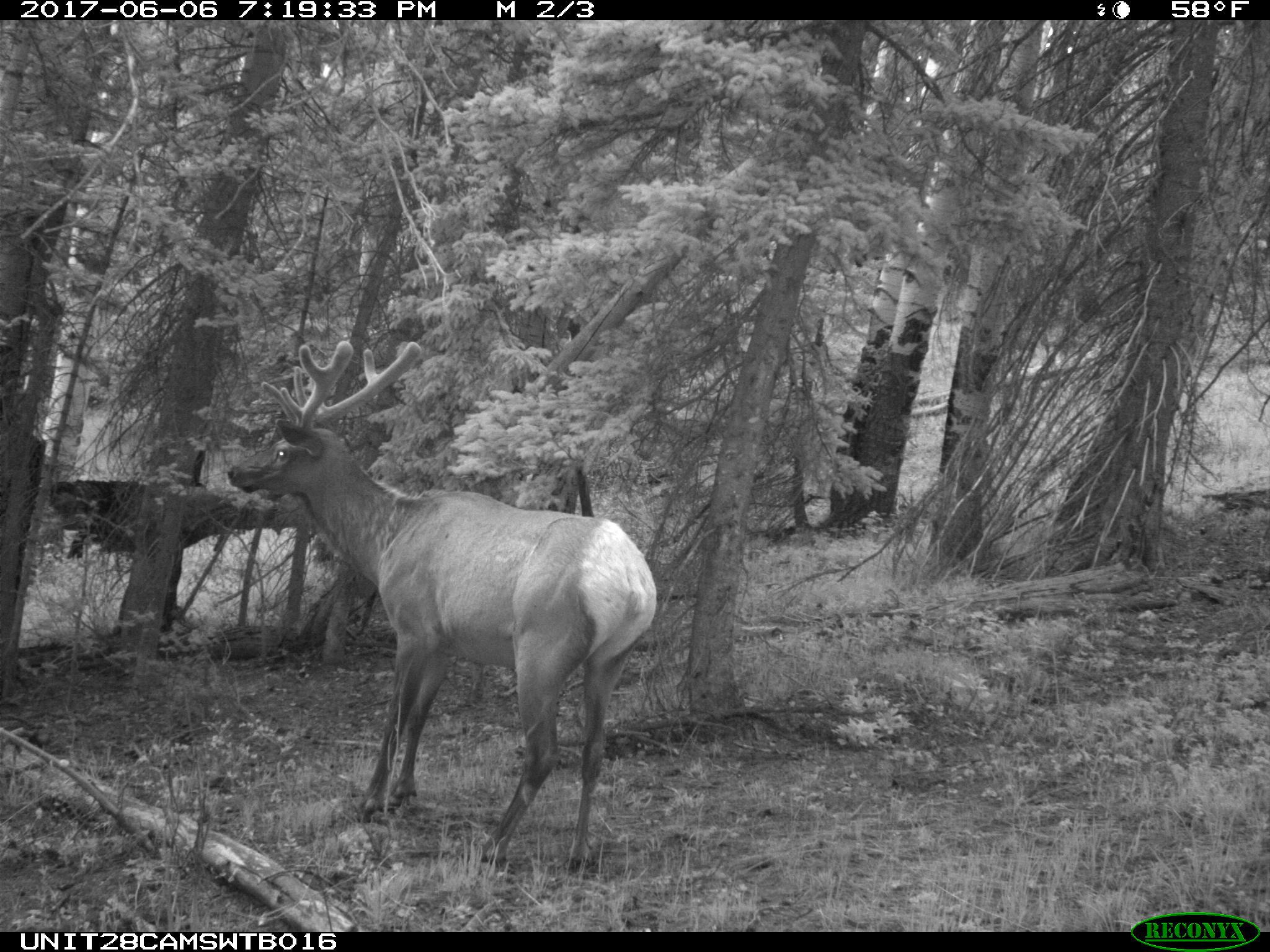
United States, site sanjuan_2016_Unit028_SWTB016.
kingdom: Animalia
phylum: Chordata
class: Mammalia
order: Artiodactyla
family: Cervidae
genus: Cervus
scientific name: Cervus elaphus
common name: red deer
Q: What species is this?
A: Cervus elaphus (red deer).